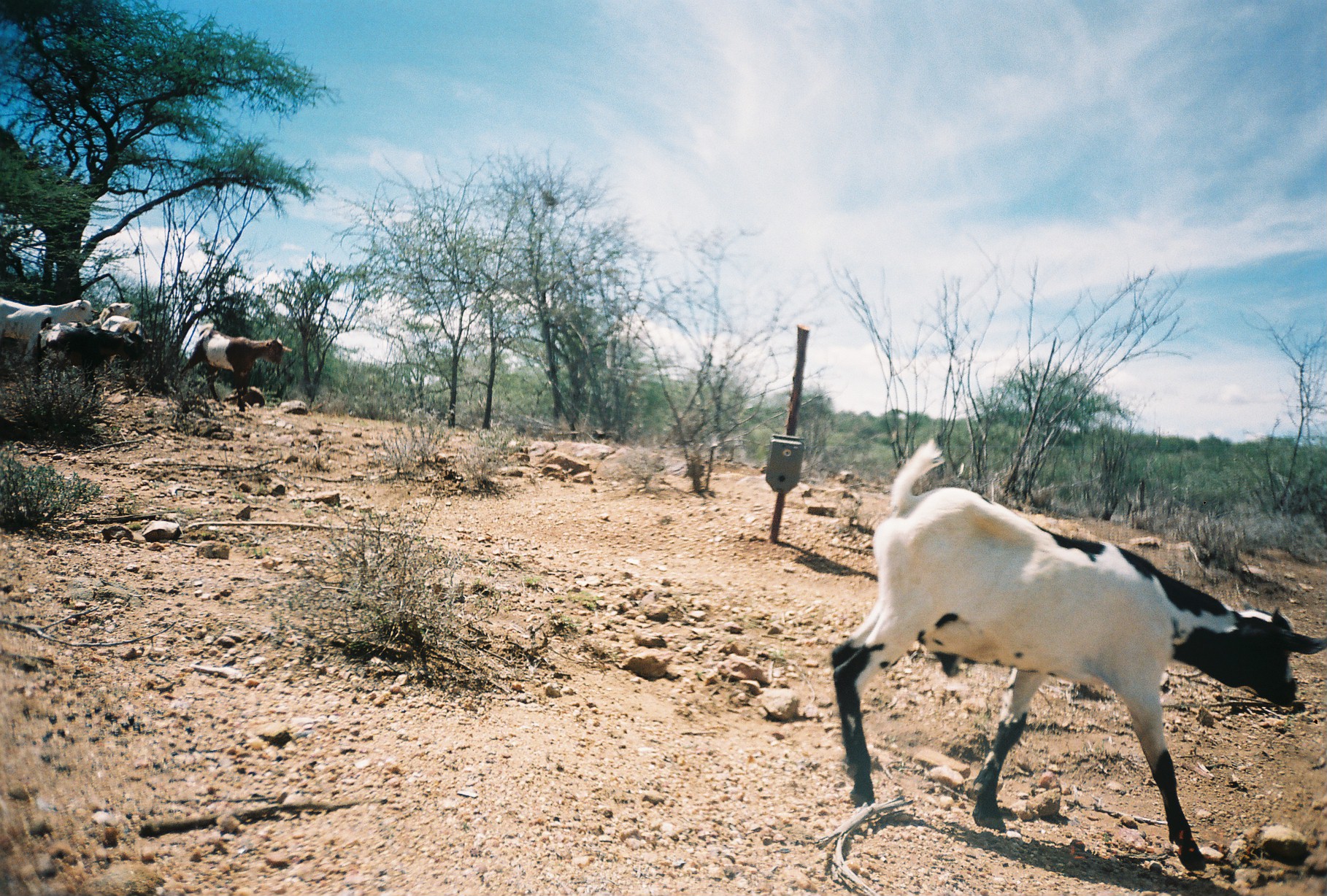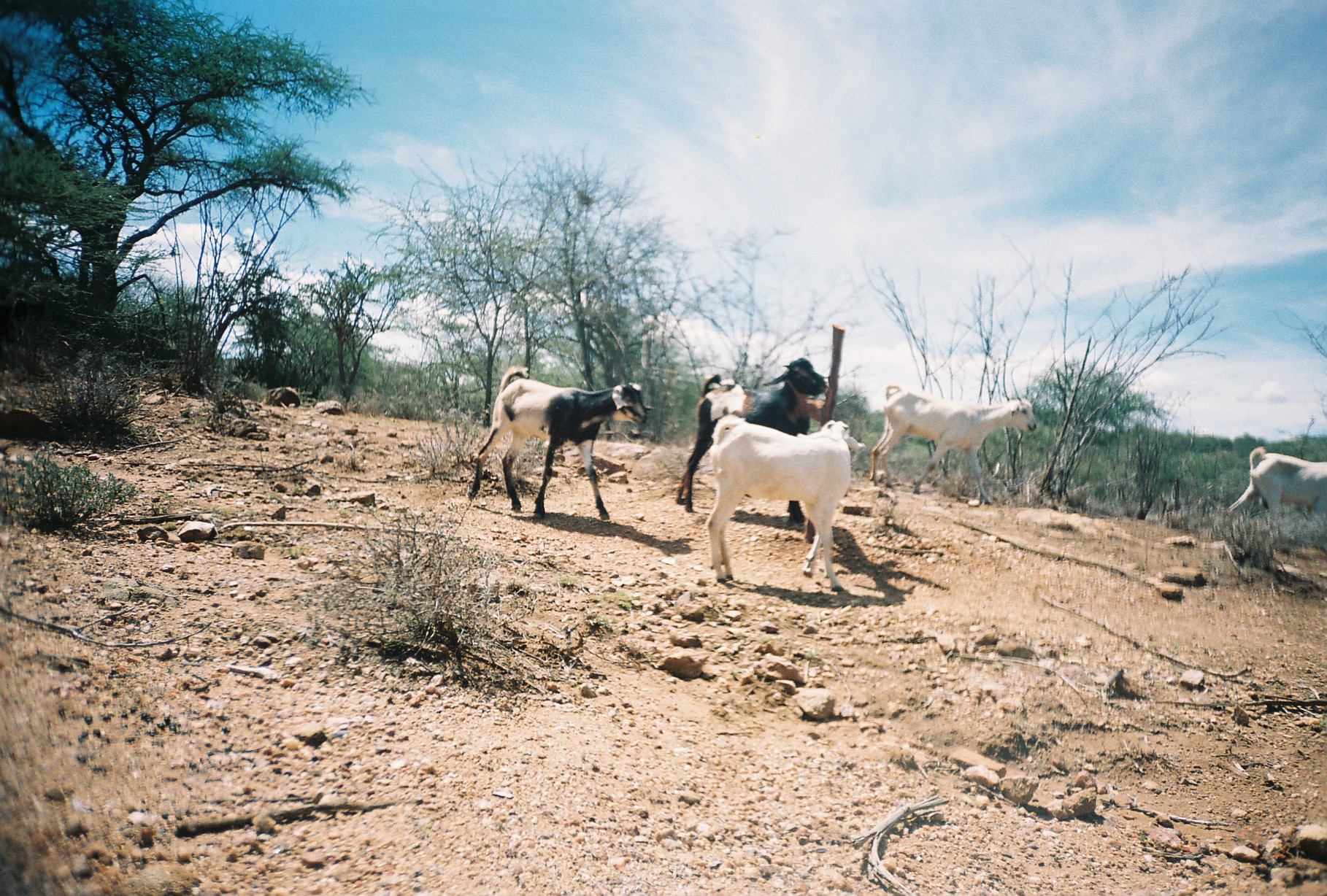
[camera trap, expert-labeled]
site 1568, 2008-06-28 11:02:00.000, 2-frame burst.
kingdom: Animalia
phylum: Chordata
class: Mammalia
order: Artiodactyla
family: Bovidae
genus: Capra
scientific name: Capra aegagrus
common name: wild goat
Capra aegagrus (wild goat), count 6.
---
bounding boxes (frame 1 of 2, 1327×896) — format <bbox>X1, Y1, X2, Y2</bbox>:
capra aegagrus: <bbox>829, 439, 1325, 874</bbox>; <bbox>175, 326, 293, 413</bbox>; <bbox>31, 323, 154, 390</bbox>; <bbox>0, 297, 96, 369</bbox>; <bbox>47, 315, 138, 340</bbox>; <bbox>223, 384, 267, 405</bbox>; <bbox>89, 303, 135, 323</bbox>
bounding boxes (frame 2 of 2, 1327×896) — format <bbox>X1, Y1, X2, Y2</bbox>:
capra aegagrus: <bbox>704, 412, 867, 593</bbox>; <bbox>466, 365, 650, 520</bbox>; <bbox>674, 358, 825, 518</bbox>; <bbox>871, 384, 1038, 507</bbox>; <bbox>1224, 442, 1327, 569</bbox>